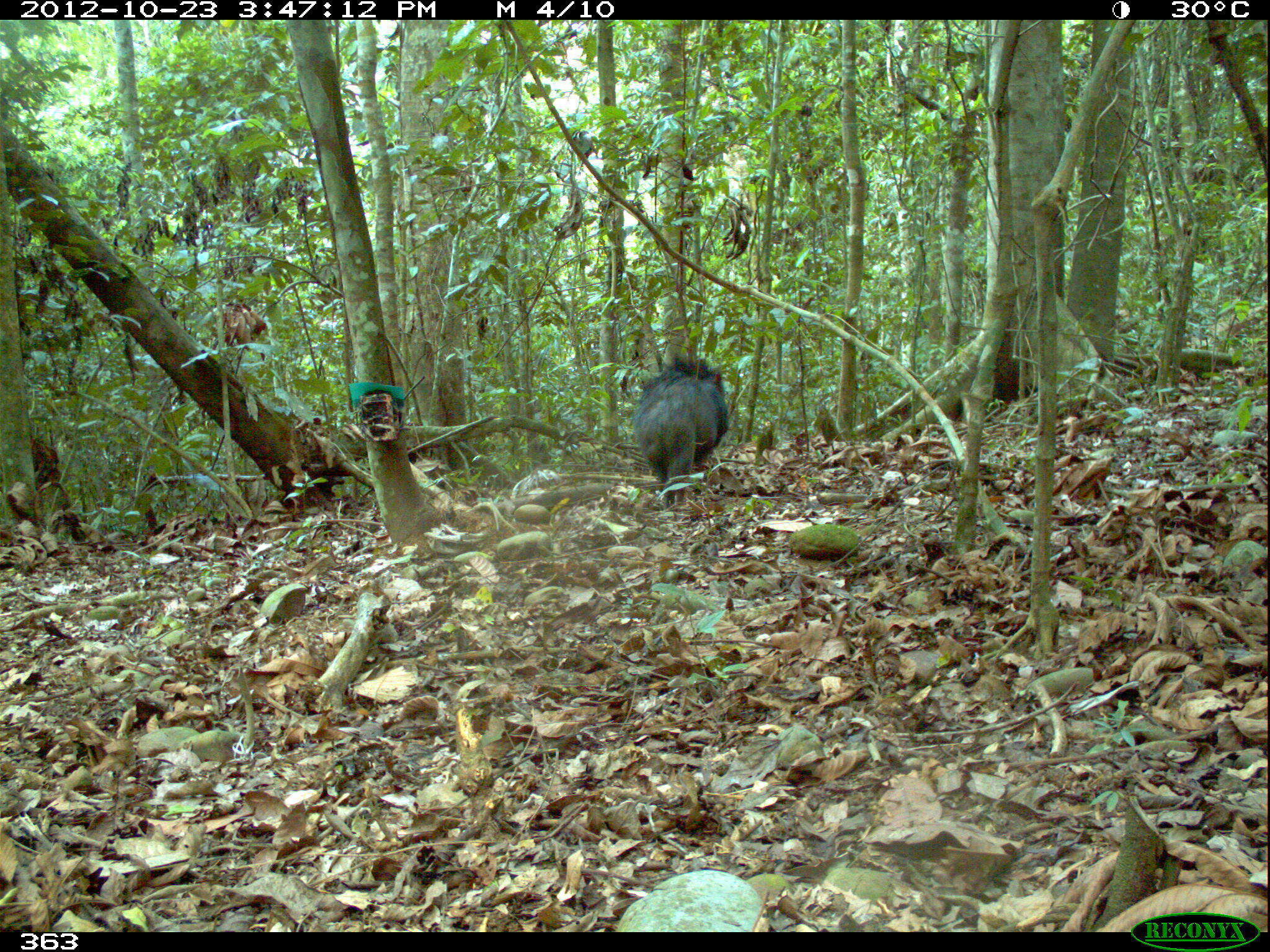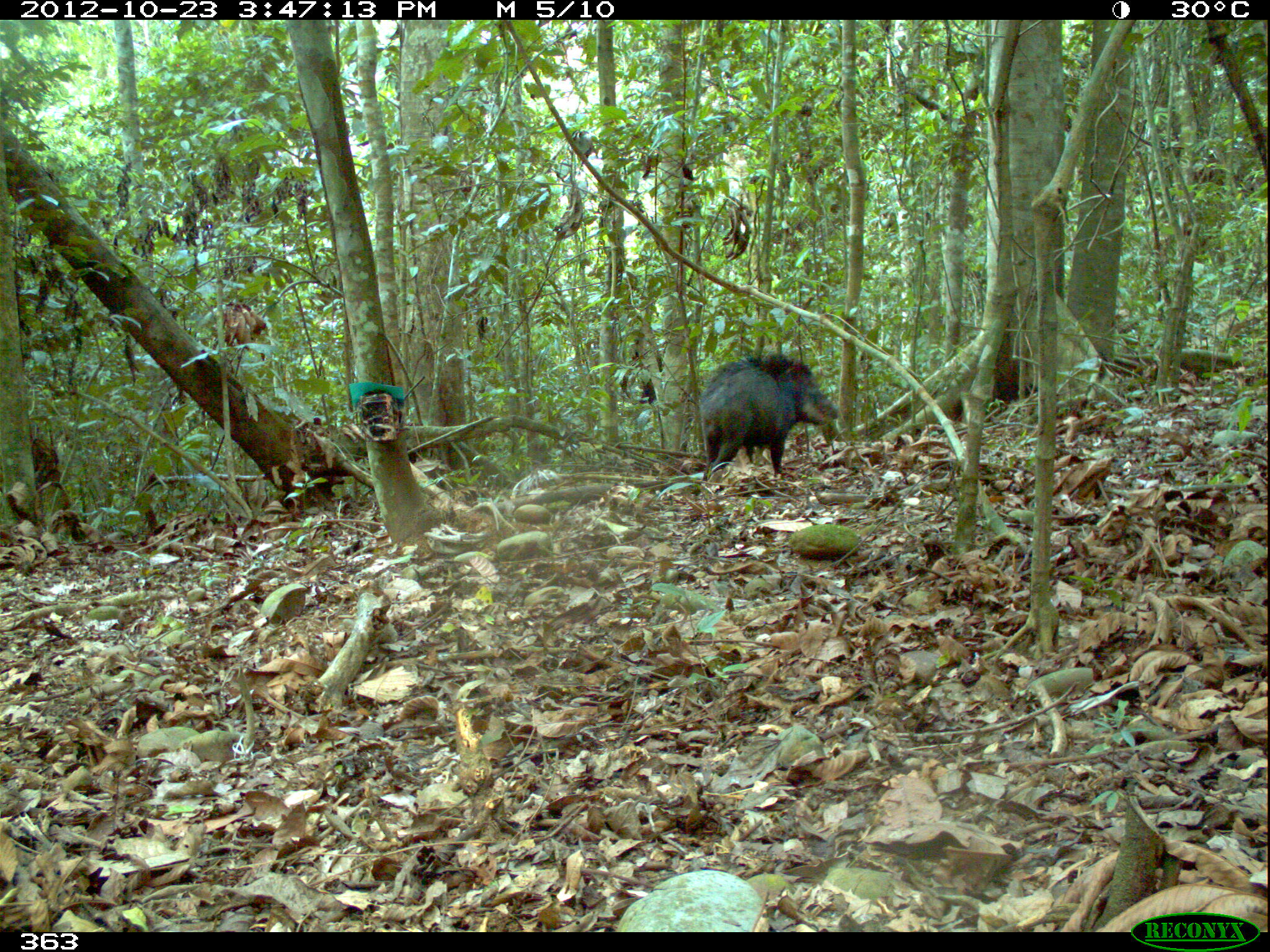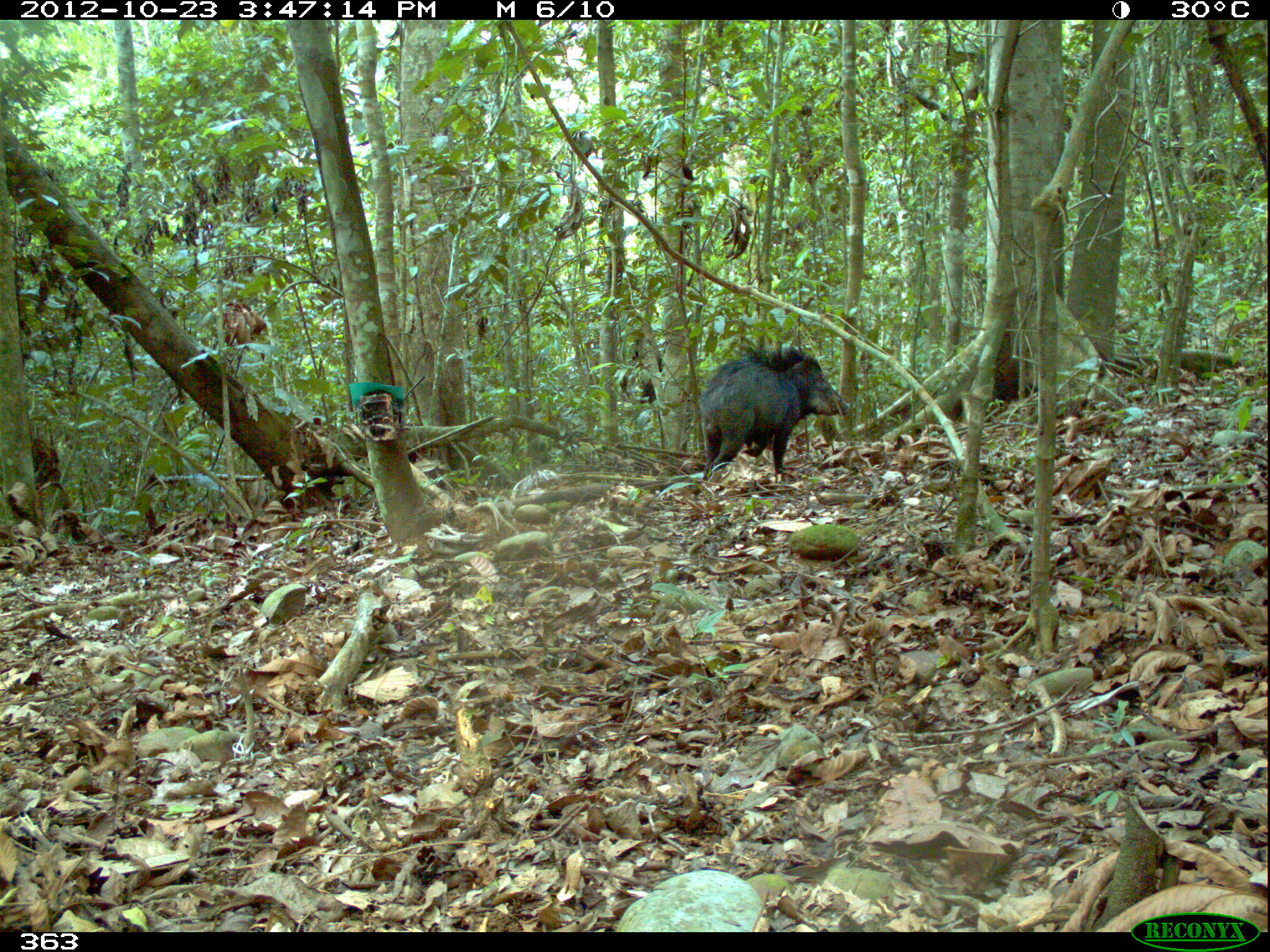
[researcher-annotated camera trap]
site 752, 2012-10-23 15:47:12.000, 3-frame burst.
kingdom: Animalia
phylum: Chordata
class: Mammalia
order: Artiodactyla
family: Tayassuidae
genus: Tayassu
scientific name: Tayassu pecari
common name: white-lipped peccary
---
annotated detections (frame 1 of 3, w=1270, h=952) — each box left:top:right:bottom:
tayassu pecari: 629:357:728:507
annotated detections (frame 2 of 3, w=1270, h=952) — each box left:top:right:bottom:
tayassu pecari: 696:352:839:480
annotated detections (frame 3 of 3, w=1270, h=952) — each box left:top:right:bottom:
tayassu pecari: 697:341:850:478